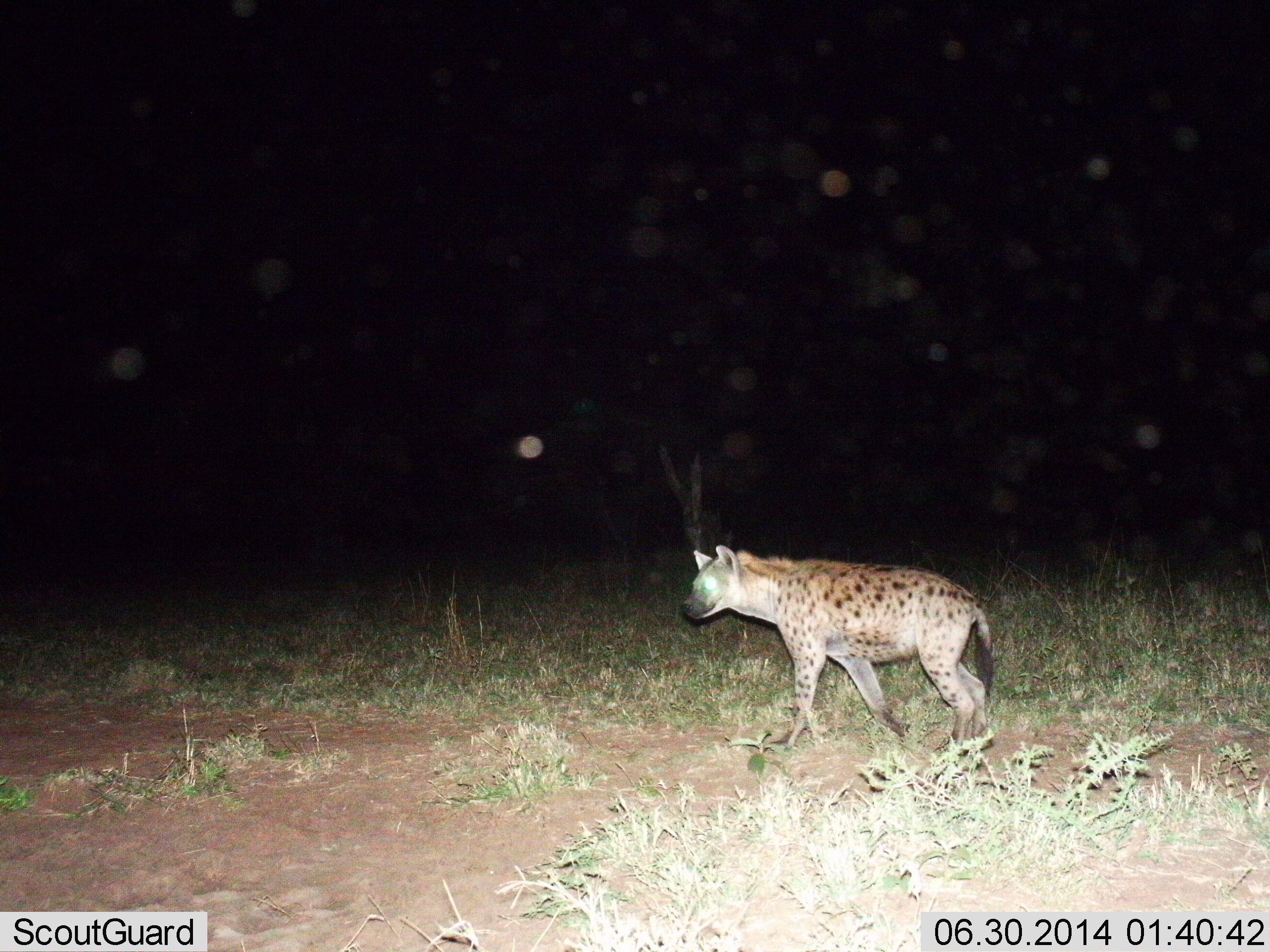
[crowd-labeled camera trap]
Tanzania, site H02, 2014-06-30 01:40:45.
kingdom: Animalia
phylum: Chordata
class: Mammalia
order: Carnivora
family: Hyaenidae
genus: Crocuta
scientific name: Crocuta crocuta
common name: spotted hyena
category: hyenaspotted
Hyenaspotted (spotted hyena) (Crocuta crocuta), count 1. Behavior (volunteer vote fractions): standing 20%, resting 0%, moving 80%, interacting 0%. Young present (vote fraction): 0%. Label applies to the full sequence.